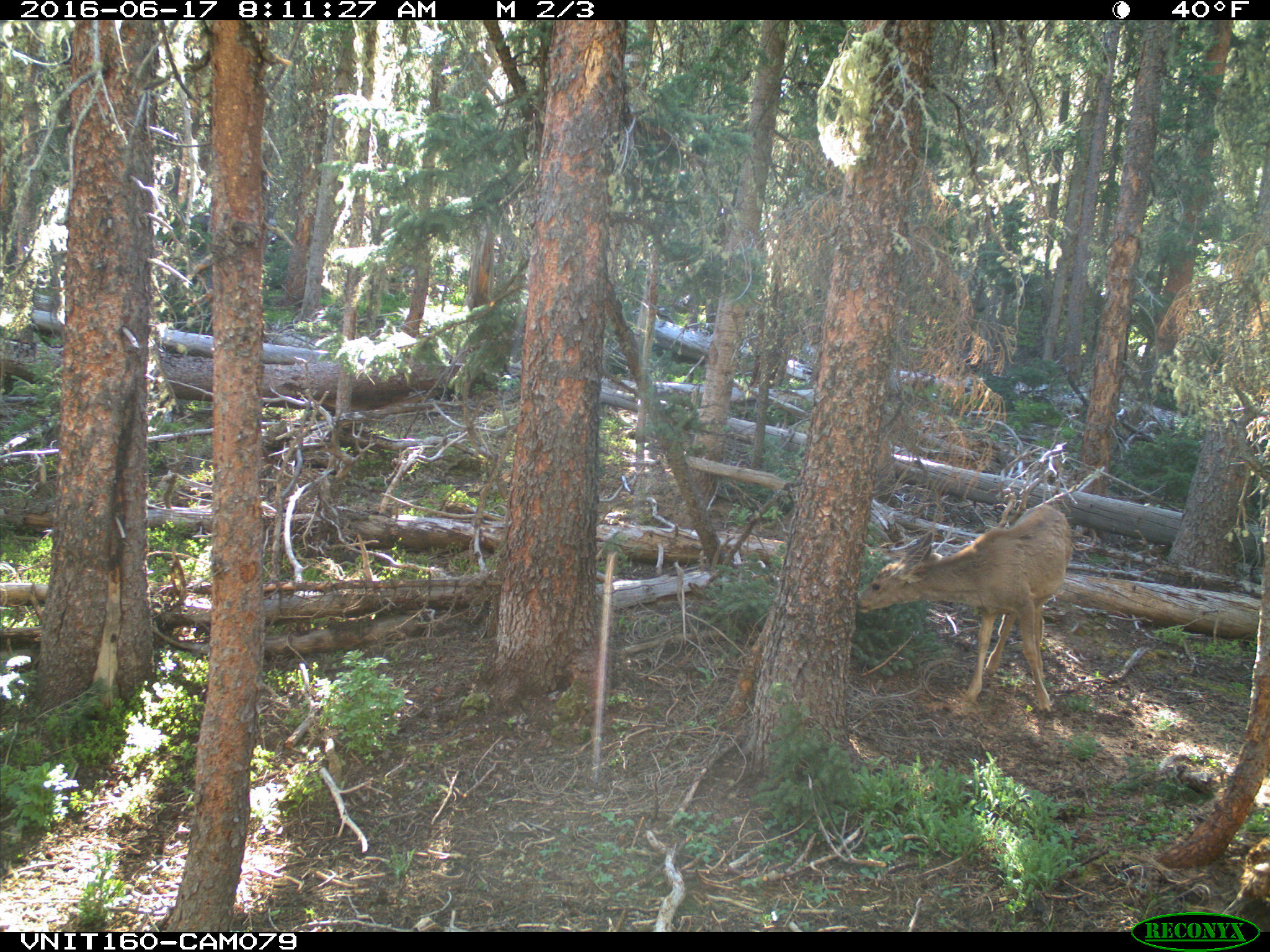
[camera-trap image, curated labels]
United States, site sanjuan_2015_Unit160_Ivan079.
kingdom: Animalia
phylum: Chordata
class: Mammalia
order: Artiodactyla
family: Cervidae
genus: Odocoileus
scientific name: Odocoileus hemionus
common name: mule deer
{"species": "Odocoileus hemionus (mule deer)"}